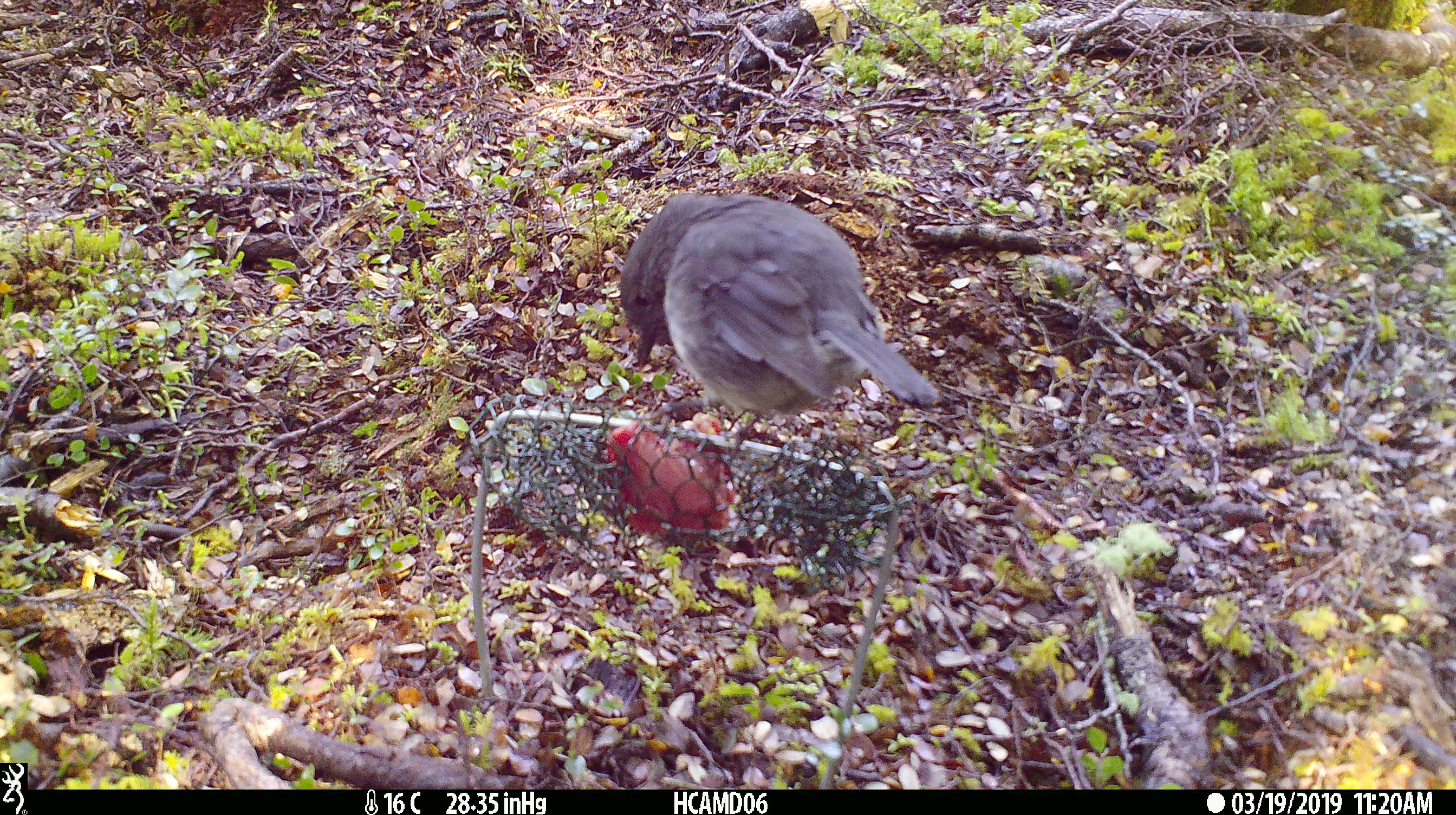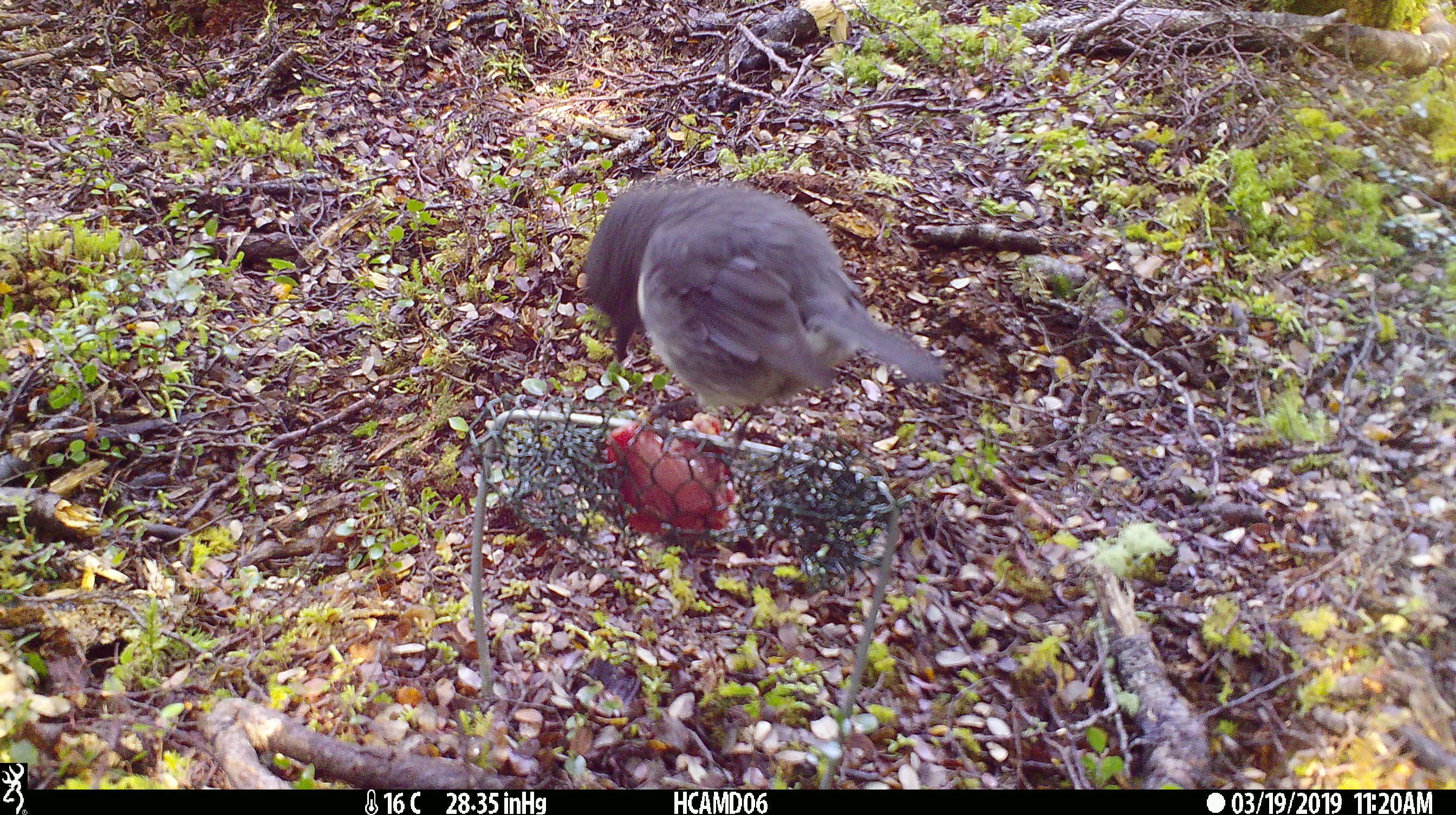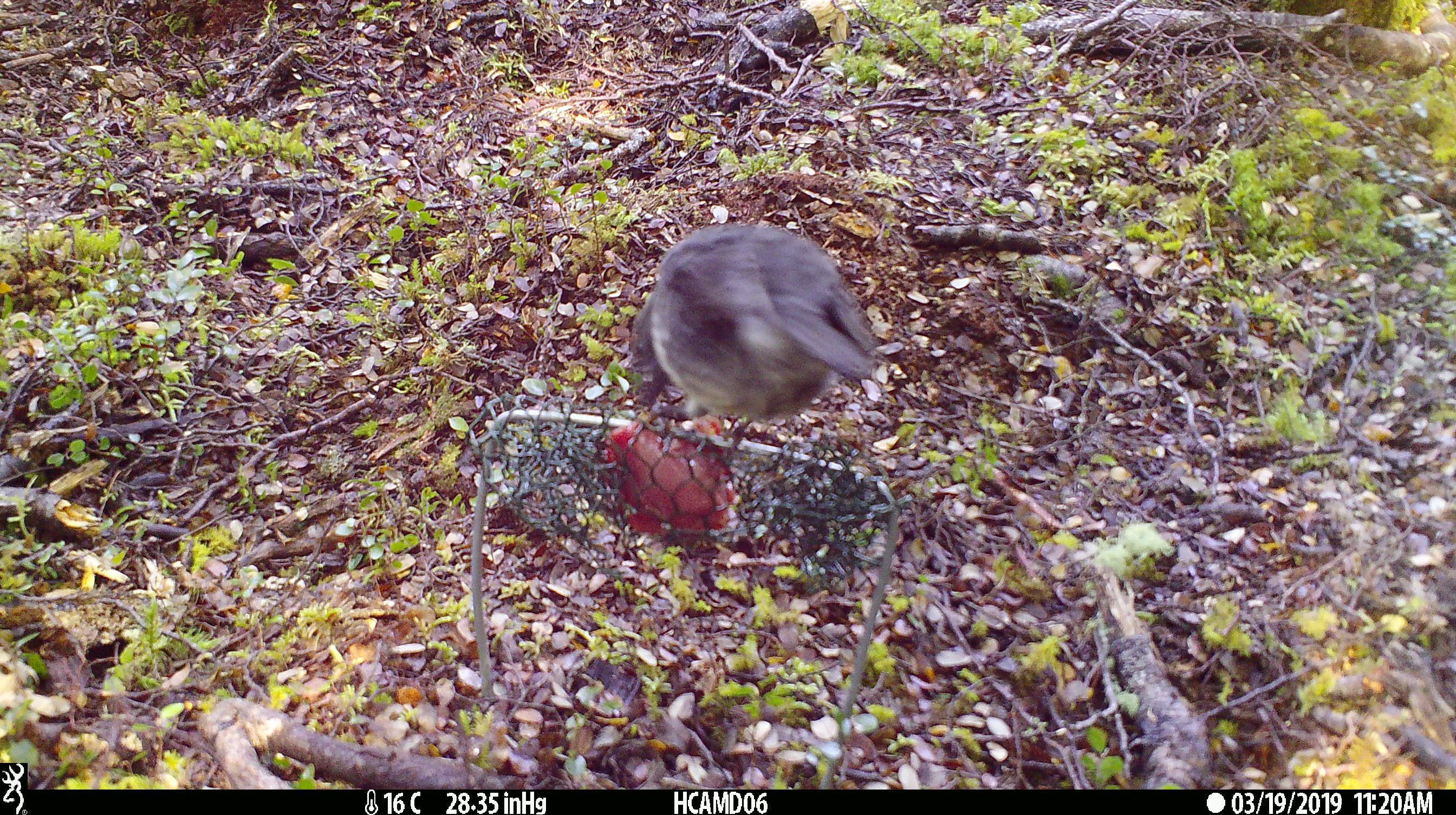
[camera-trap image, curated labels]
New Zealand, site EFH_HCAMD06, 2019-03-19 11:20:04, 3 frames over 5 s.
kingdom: Animalia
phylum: Chordata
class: Aves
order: Passeriformes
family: Petroicidae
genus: Petroica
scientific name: Petroica australis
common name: new zealand robin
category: robin